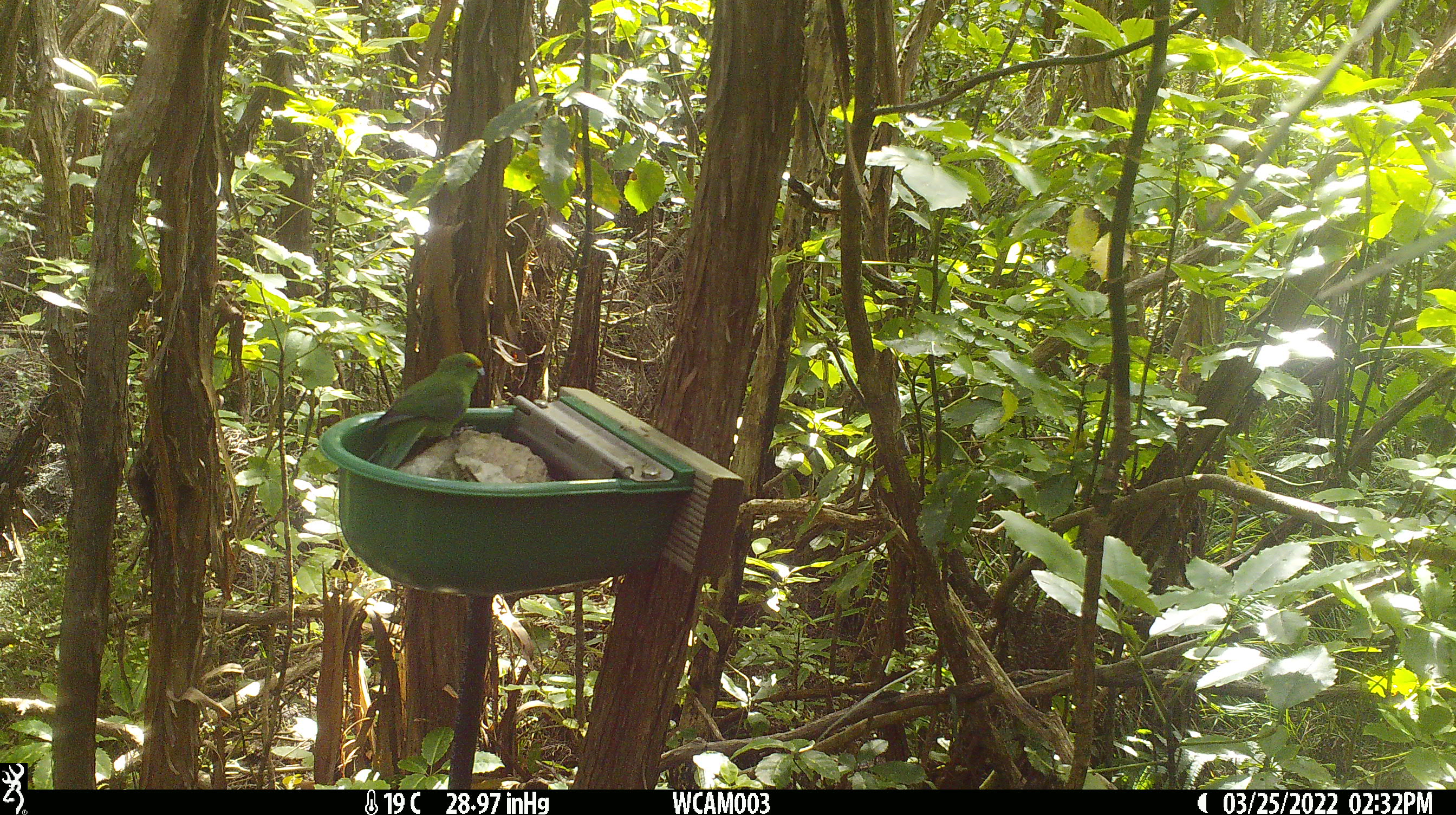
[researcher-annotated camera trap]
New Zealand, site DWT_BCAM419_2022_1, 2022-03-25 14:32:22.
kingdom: Animalia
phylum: Chordata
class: Aves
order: Psittaciformes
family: Psittaculidae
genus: Cyanoramphus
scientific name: Cyanoramphus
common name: parakeet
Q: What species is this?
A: Parakeet (Cyanoramphus).